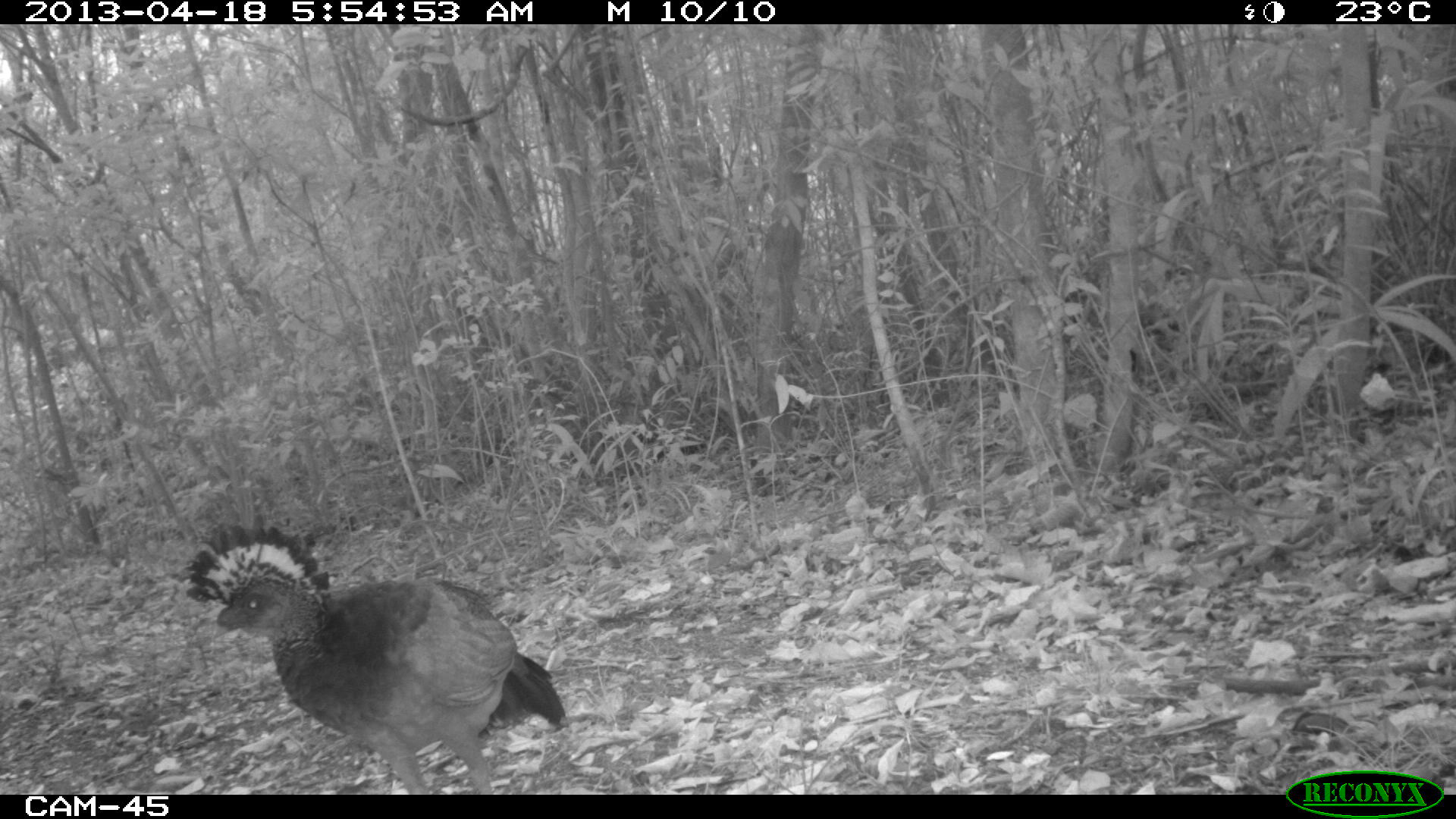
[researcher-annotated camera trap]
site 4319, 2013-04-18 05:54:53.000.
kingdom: Animalia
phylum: Chordata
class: Aves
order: Galliformes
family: Cracidae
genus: Crax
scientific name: Crax rubra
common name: great curassow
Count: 1.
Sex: female.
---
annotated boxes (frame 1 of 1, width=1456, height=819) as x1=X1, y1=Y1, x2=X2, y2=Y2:
crax rubra: x1=181, y1=522, x2=564, y2=793